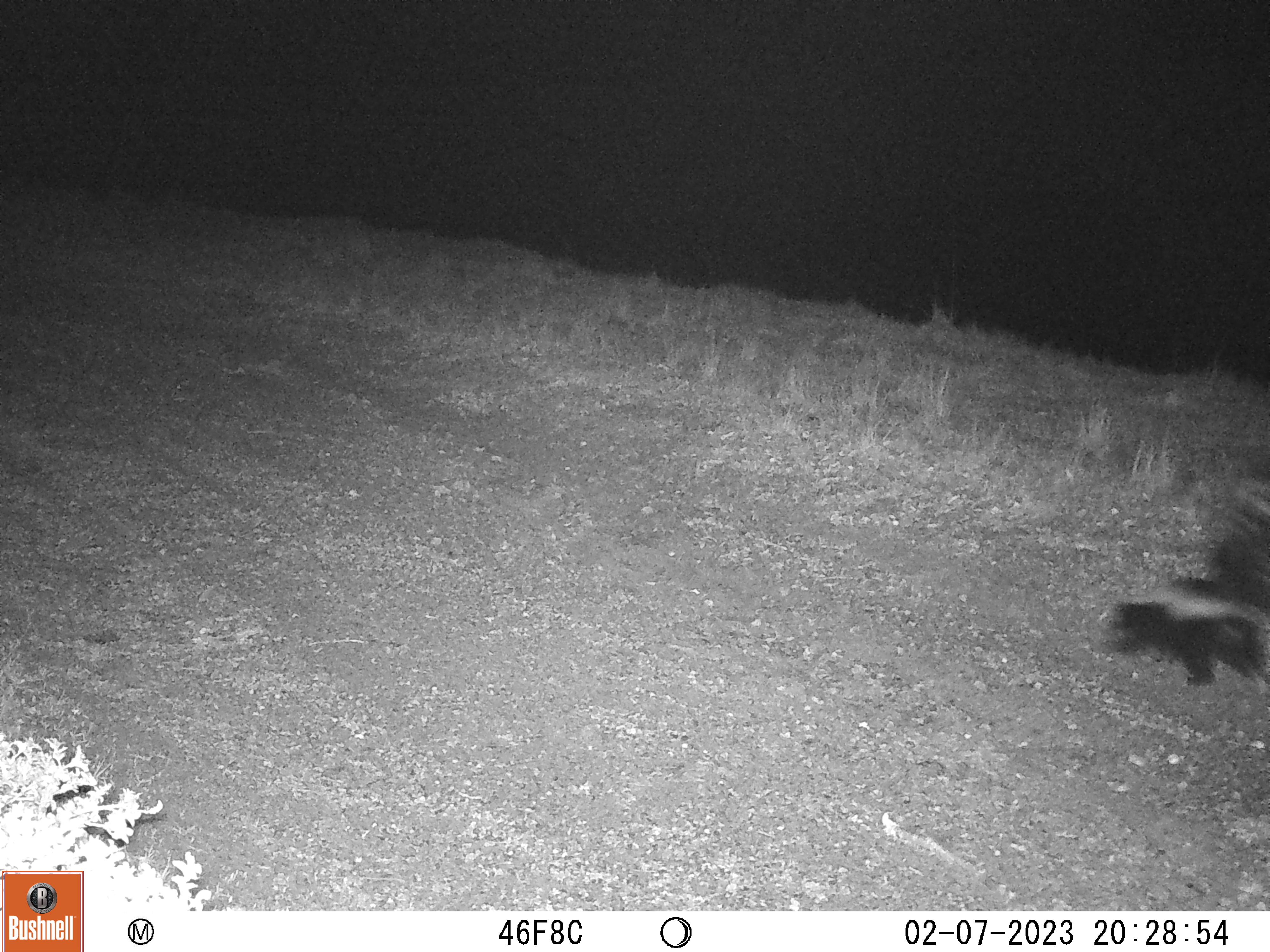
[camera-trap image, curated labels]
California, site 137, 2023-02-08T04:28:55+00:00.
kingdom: Animalia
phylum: Chordata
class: Mammalia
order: Carnivora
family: Mephitidae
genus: Mephitis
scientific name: Mephitis mephitis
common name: striped skunk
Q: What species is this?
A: Striped skunk (Mephitis mephitis).